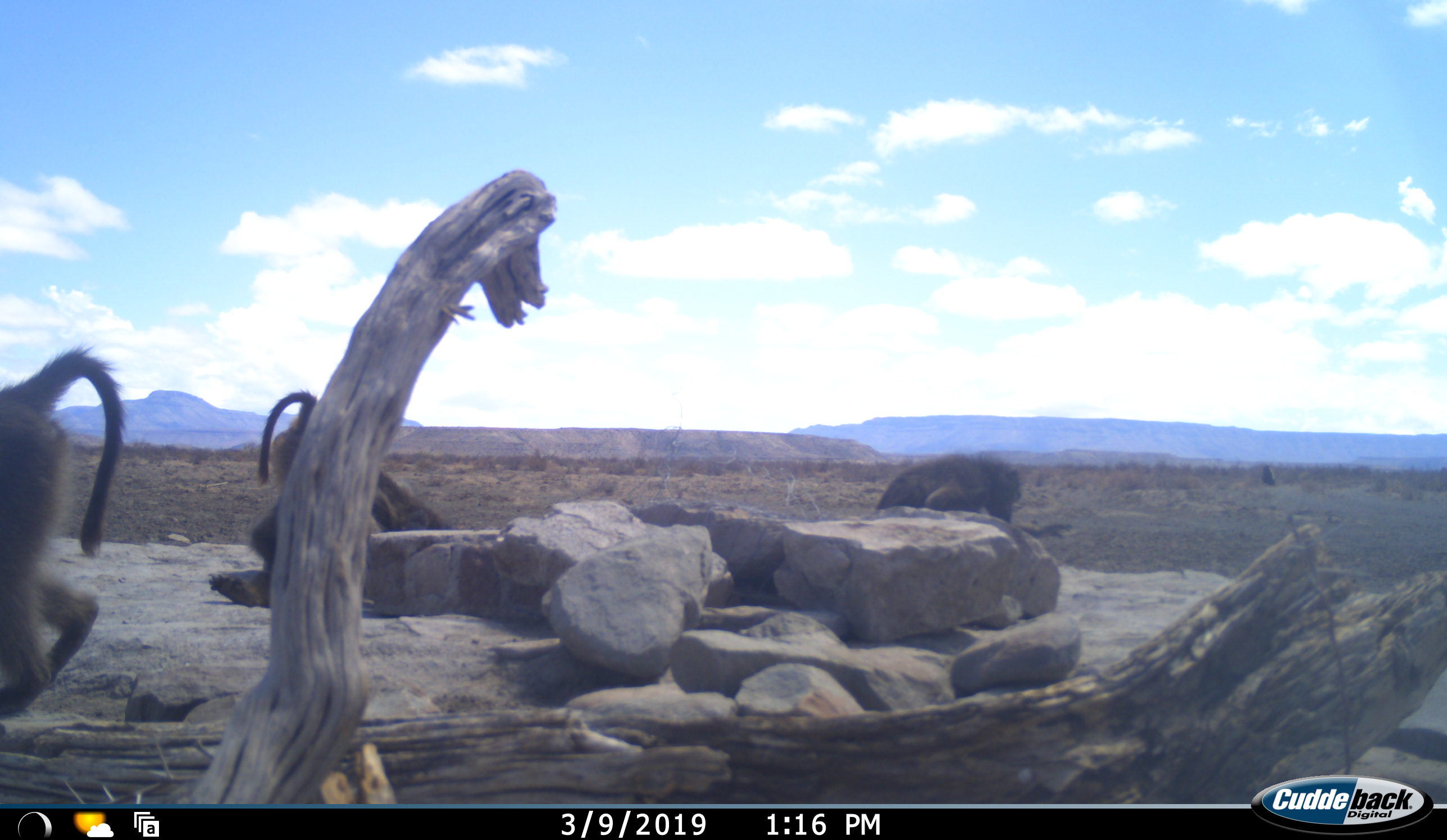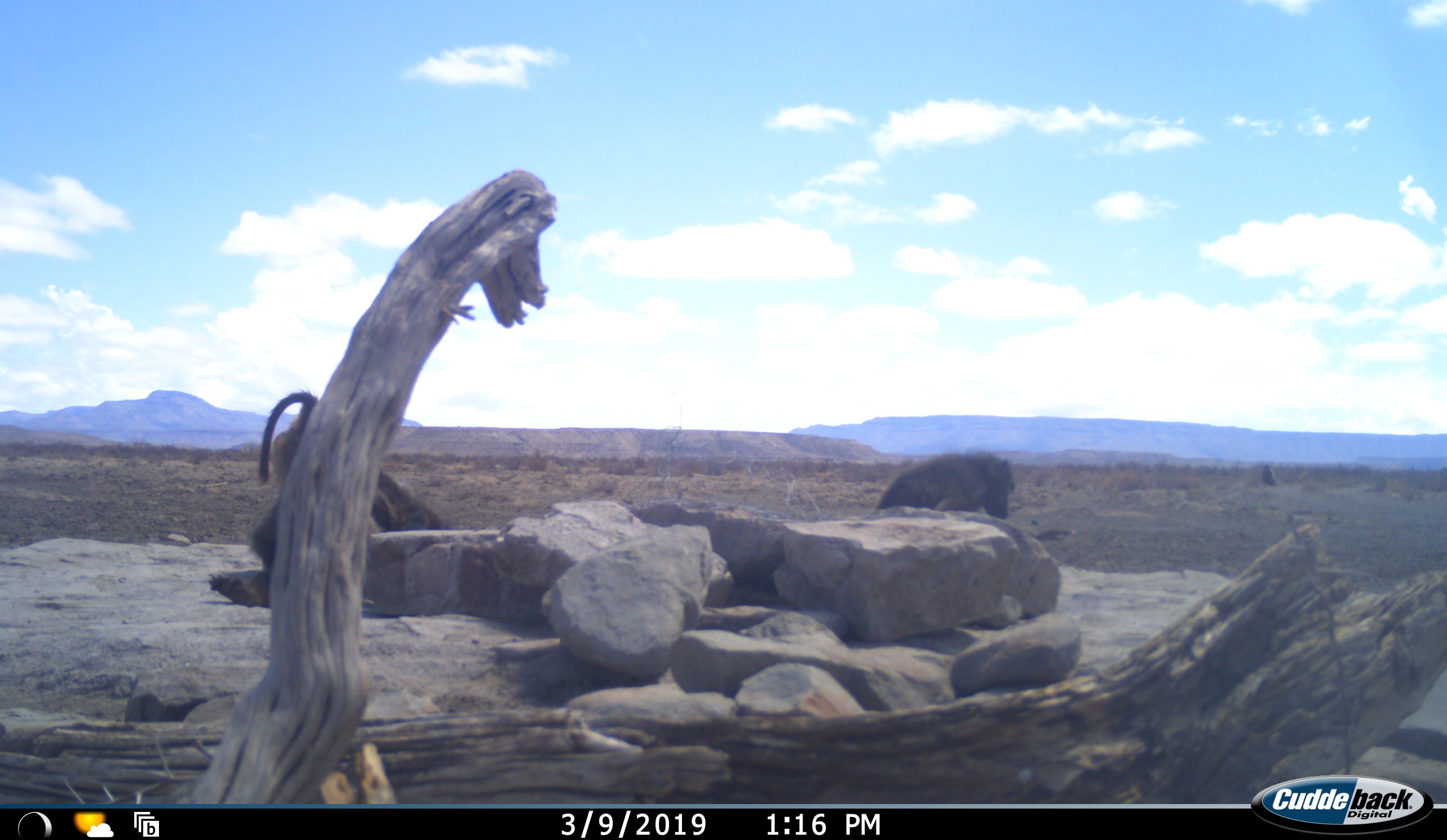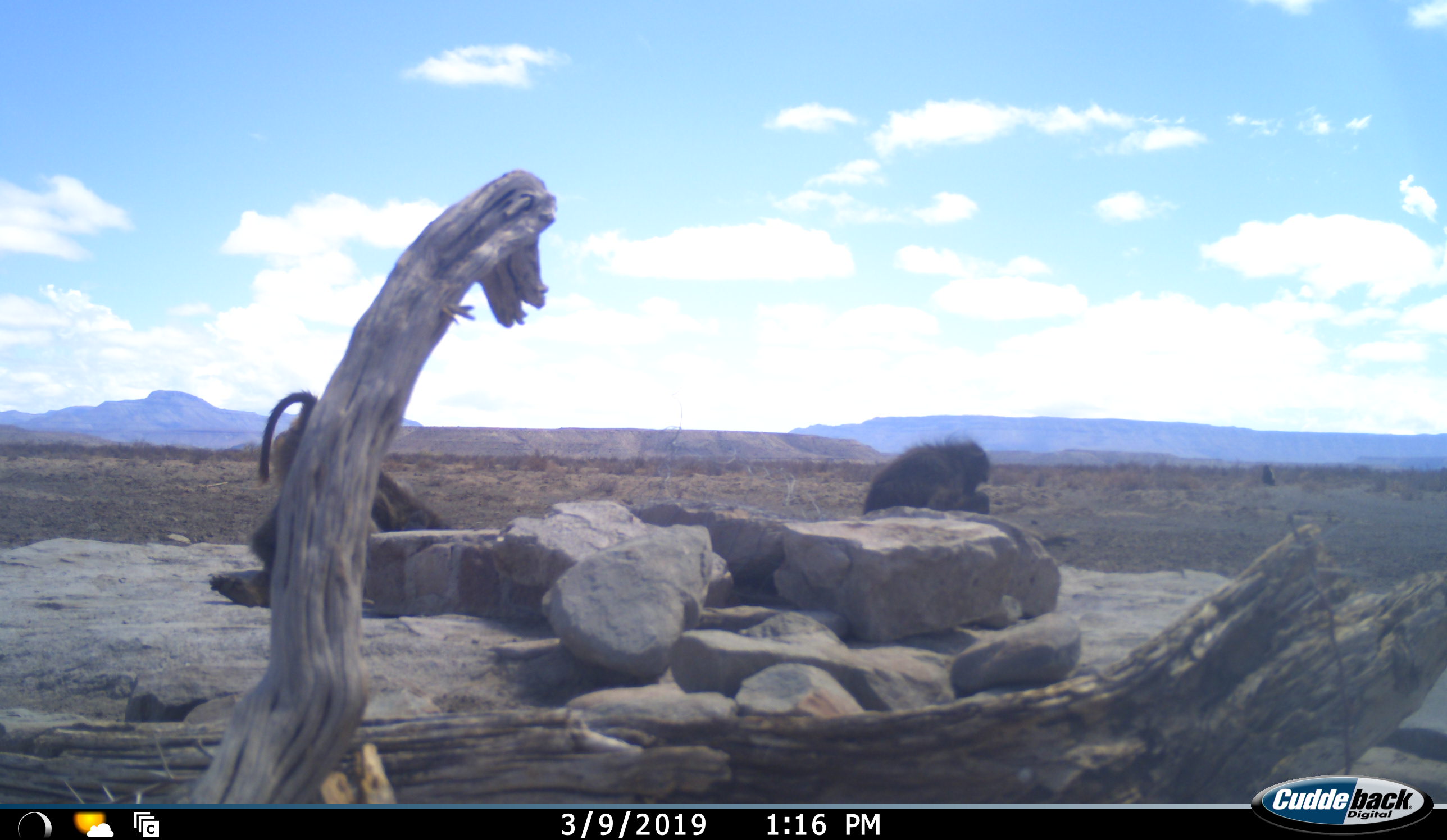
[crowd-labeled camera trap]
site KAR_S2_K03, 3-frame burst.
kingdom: Animalia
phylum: Chordata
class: Mammalia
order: Primates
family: Cercopithecidae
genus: Papio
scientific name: Papio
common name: baboon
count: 4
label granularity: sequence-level